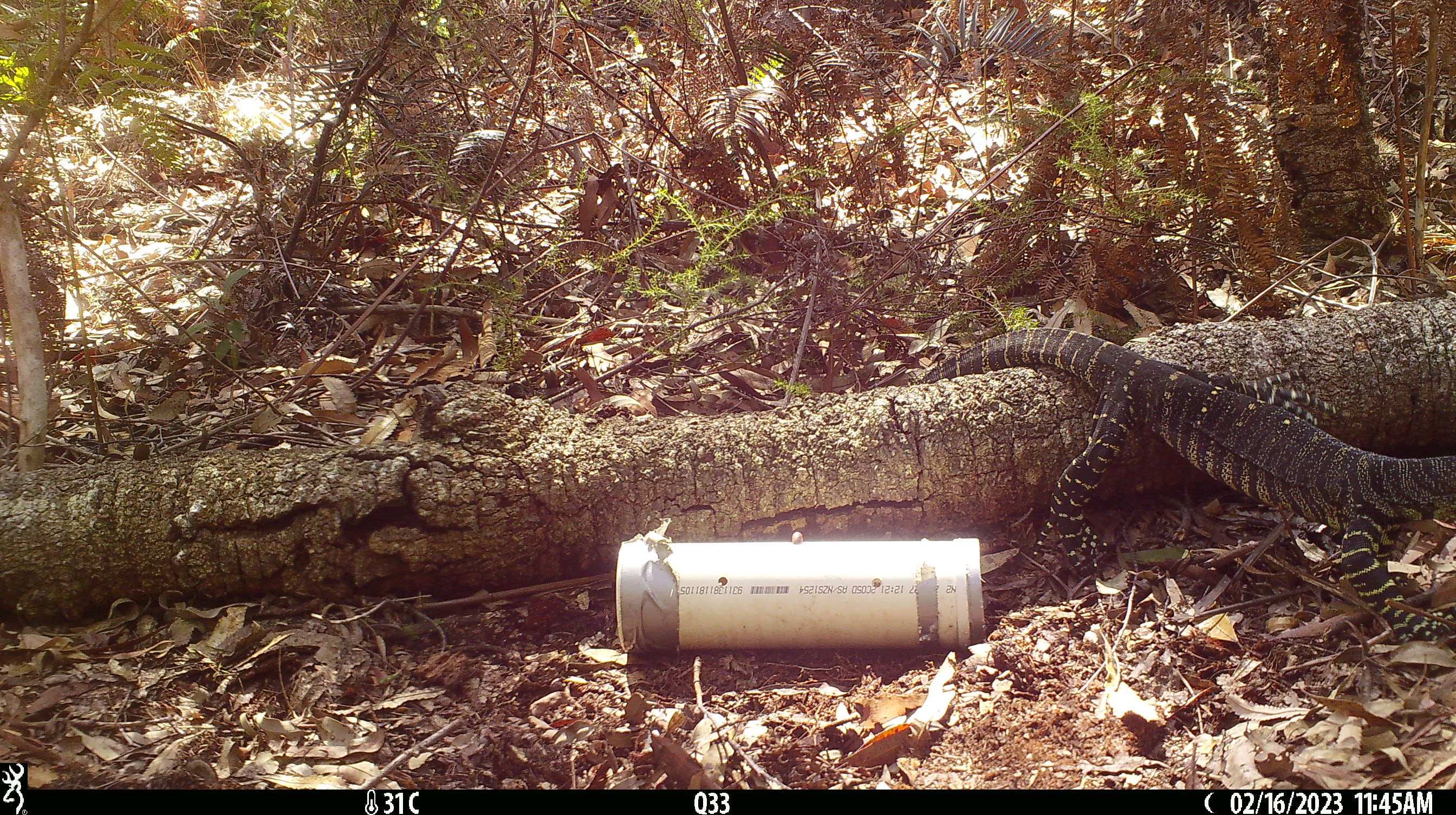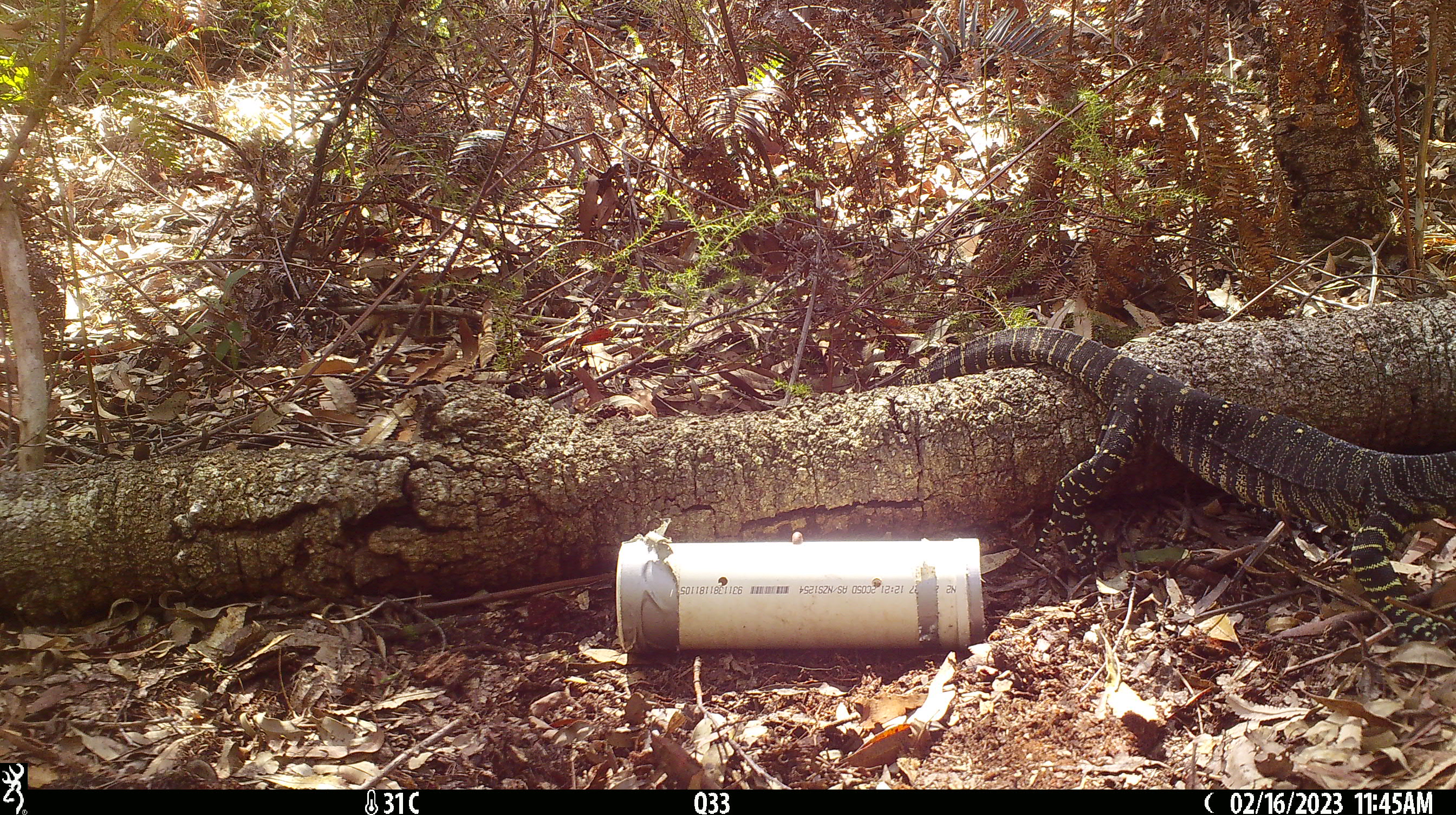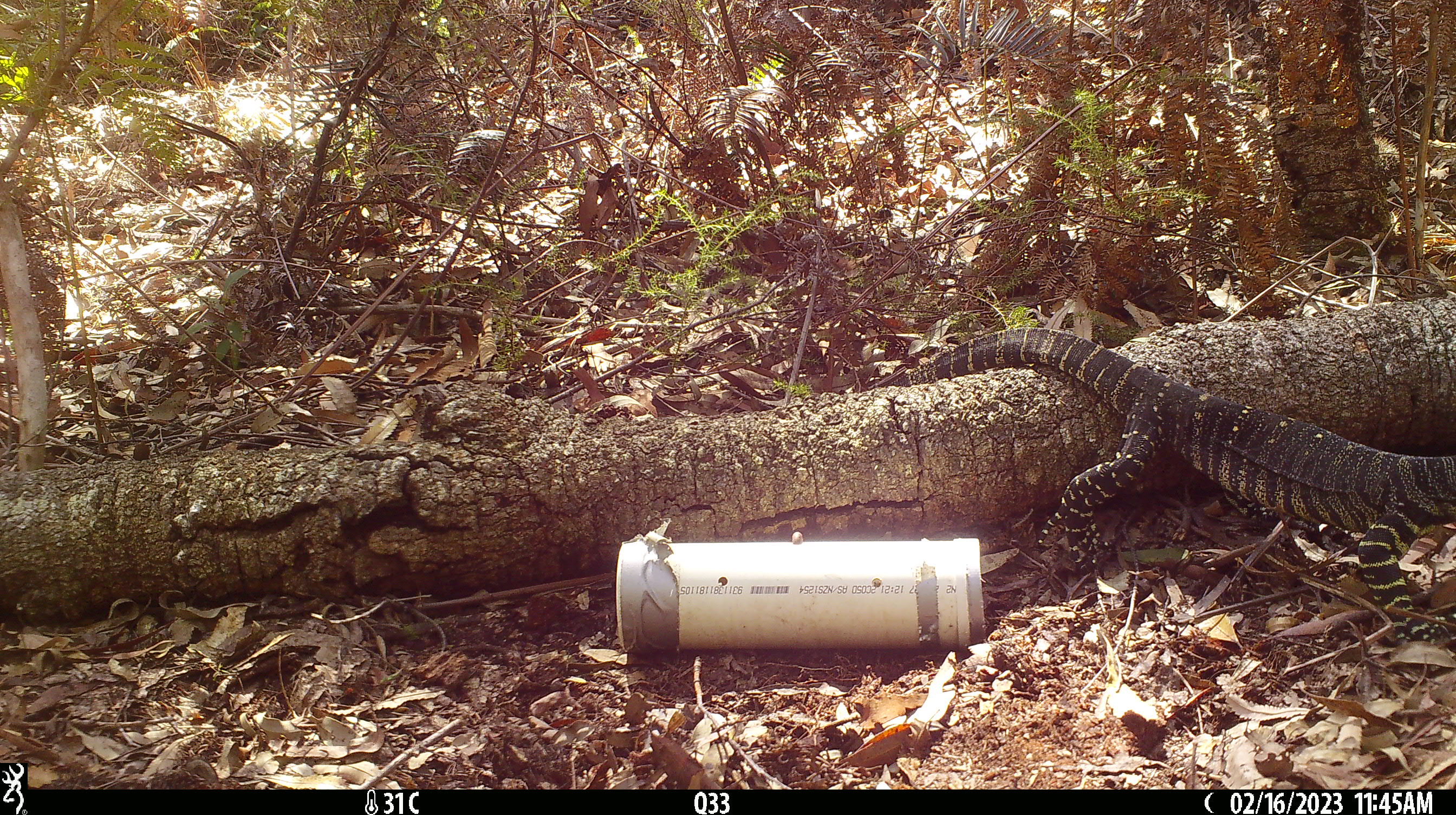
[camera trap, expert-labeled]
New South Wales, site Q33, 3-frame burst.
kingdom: Animalia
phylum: Chordata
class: Reptilia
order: Squamata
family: Varanidae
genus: Varanus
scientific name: Varanus varius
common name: lace monitor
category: goanna